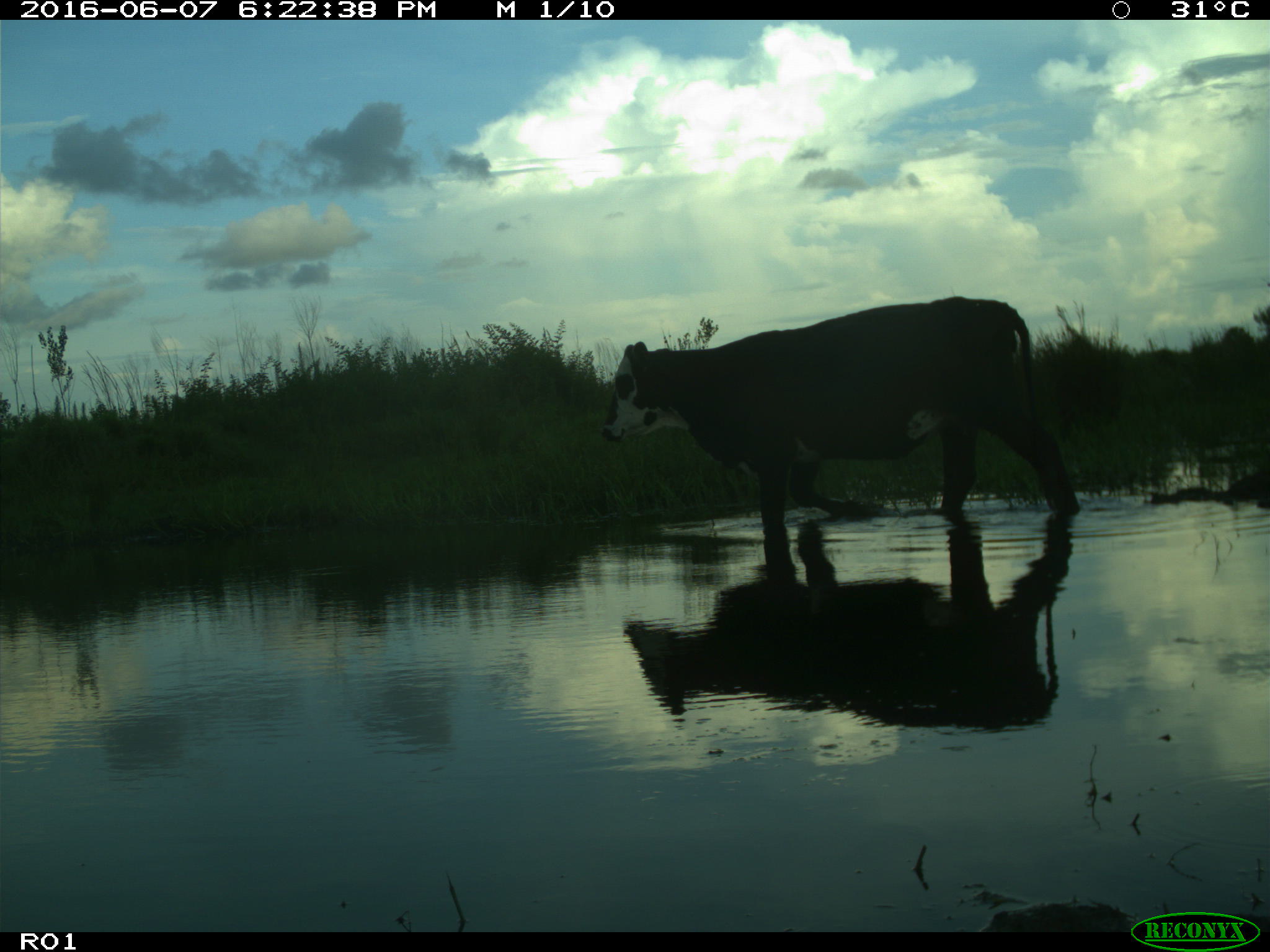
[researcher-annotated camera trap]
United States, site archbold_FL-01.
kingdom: Animalia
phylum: Chordata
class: Mammalia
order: Artiodactyla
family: Bovidae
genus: Bos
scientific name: Bos taurus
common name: domestic cow